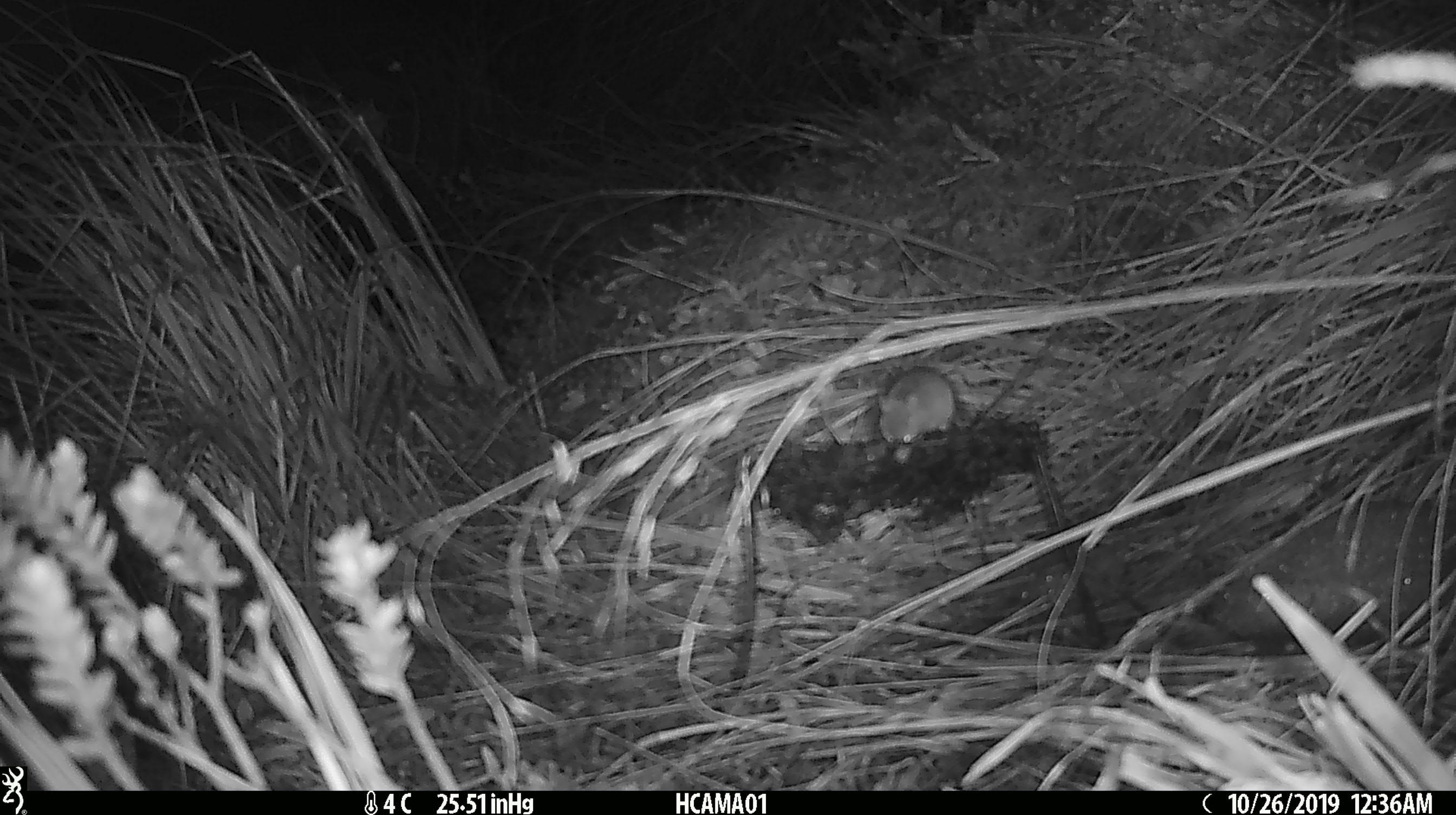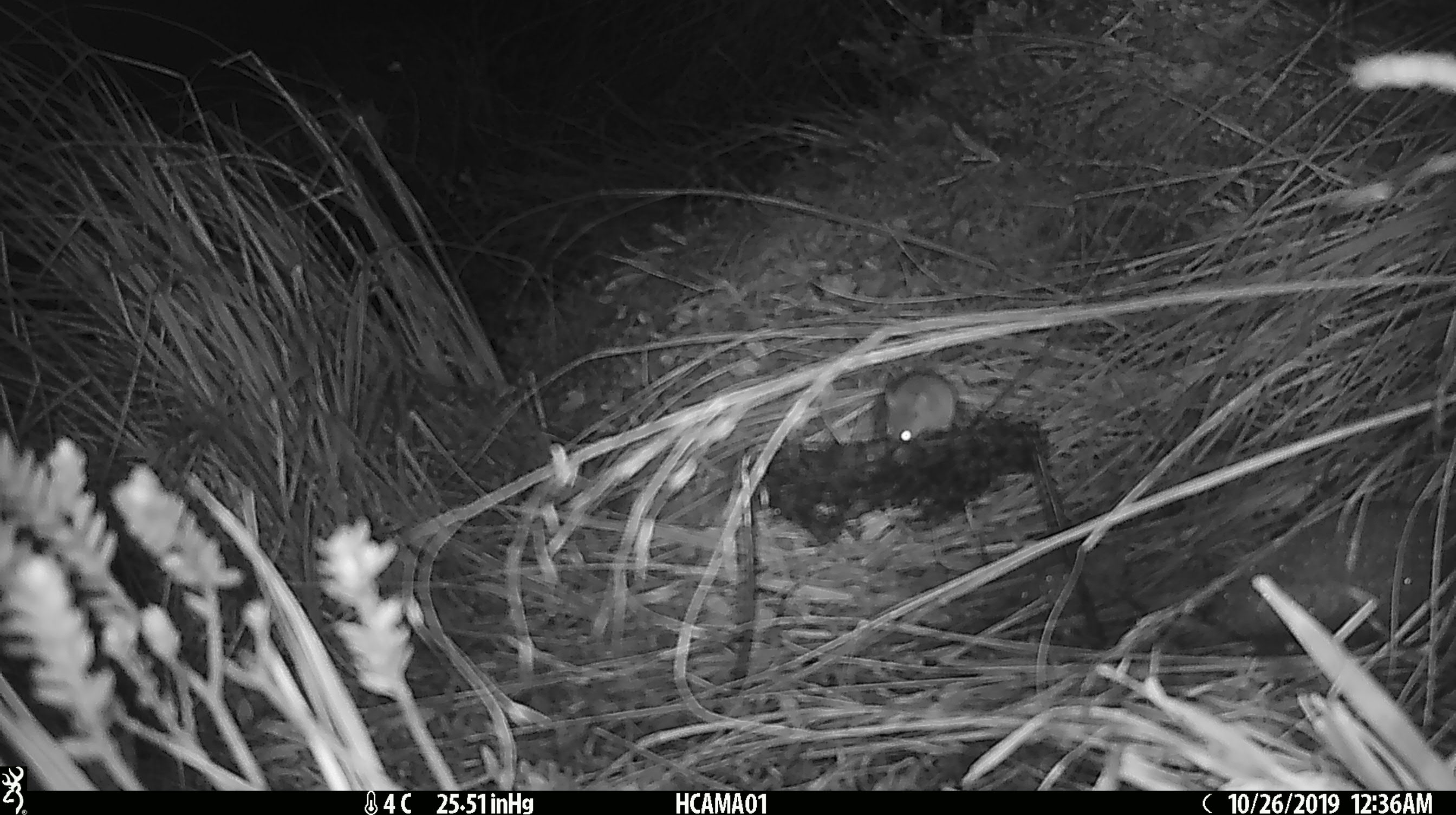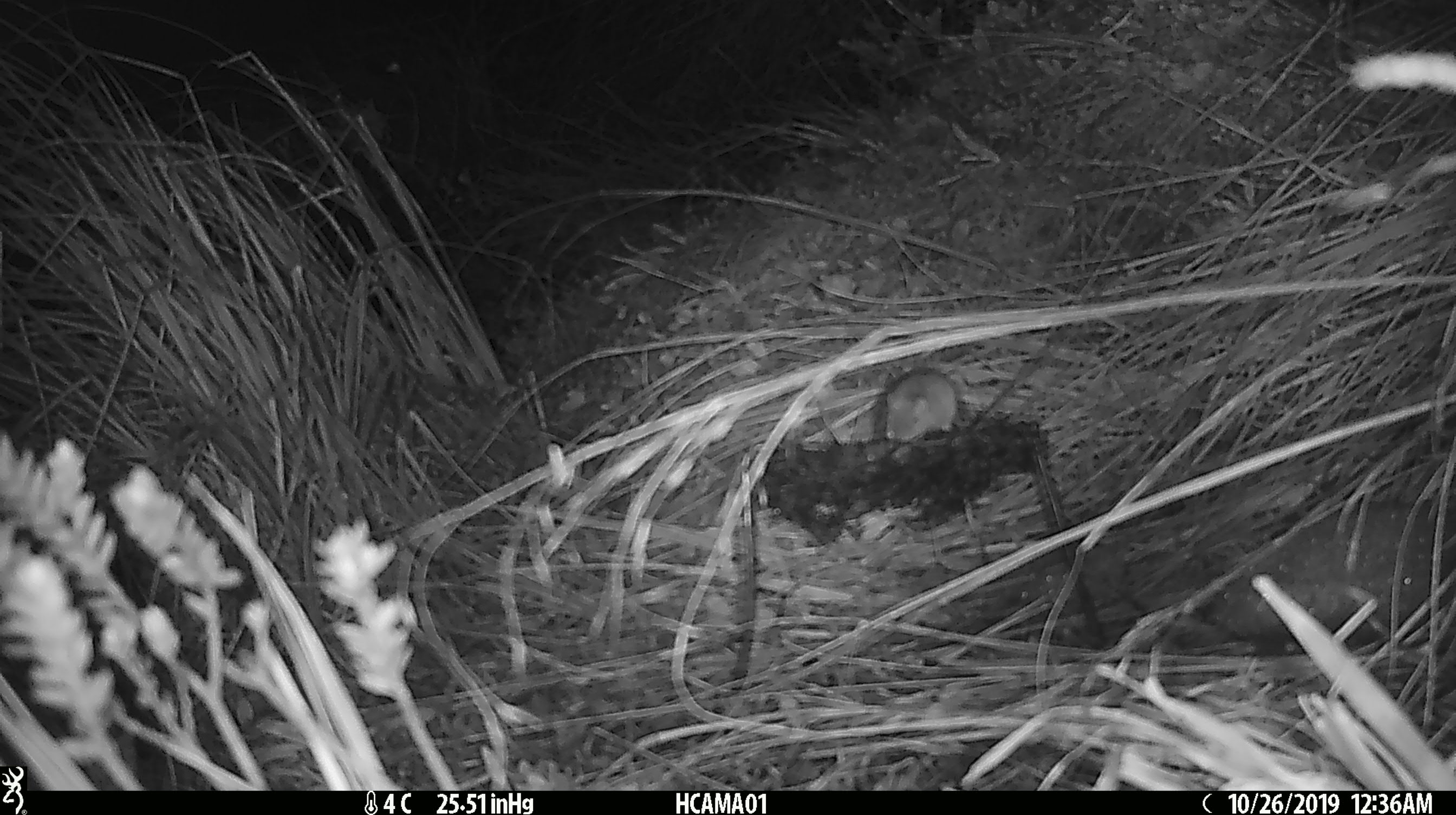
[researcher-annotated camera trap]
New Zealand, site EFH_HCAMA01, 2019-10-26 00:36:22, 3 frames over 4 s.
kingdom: Animalia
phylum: Chordata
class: Mammalia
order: Rodentia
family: Muridae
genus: Mus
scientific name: Mus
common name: mouse